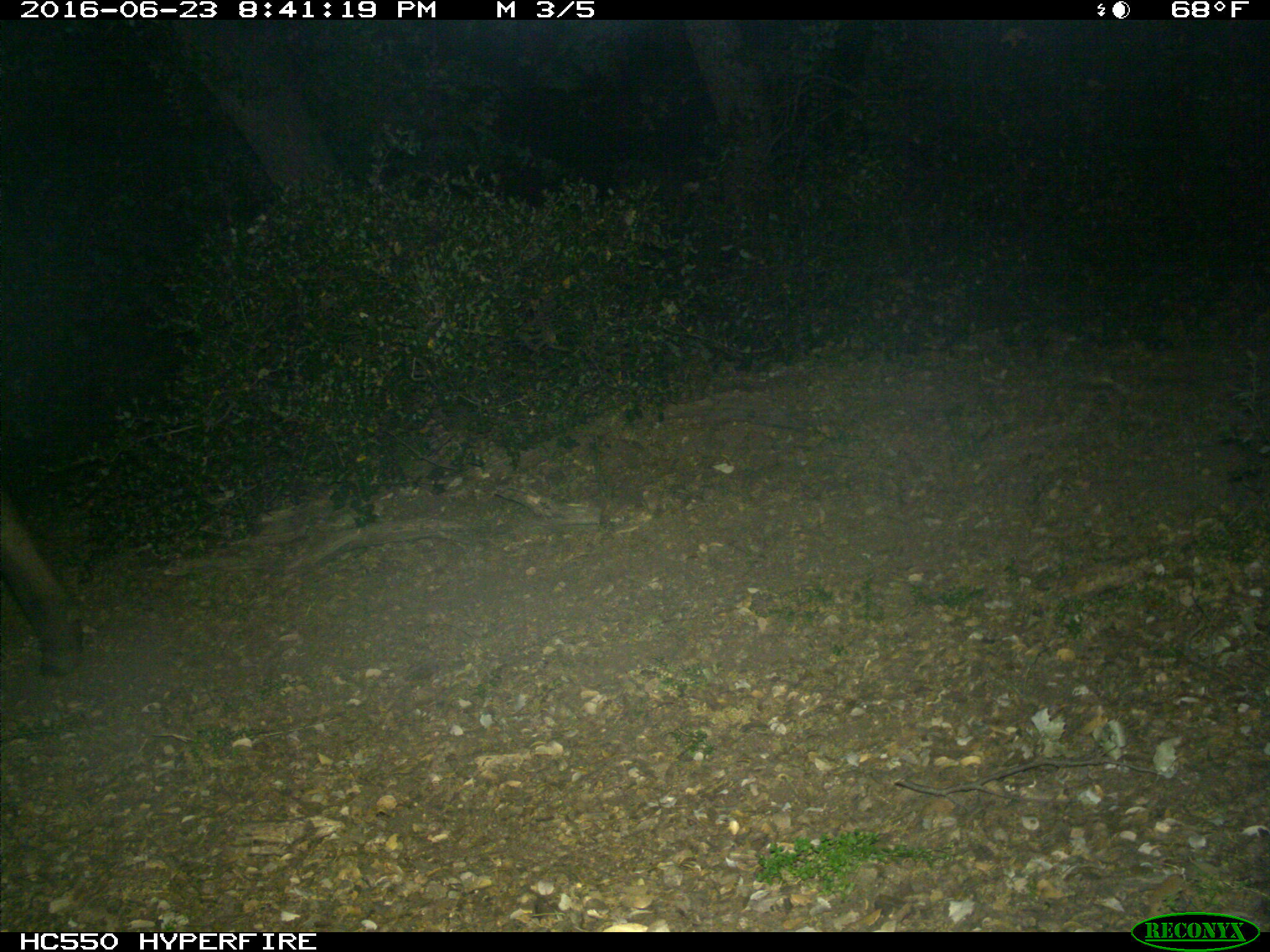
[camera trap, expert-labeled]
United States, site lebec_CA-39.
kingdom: Animalia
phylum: Chordata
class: Mammalia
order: Artiodactyla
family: Bovidae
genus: Bos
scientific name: Bos taurus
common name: domestic cow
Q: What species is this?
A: Bos taurus (domestic cow).